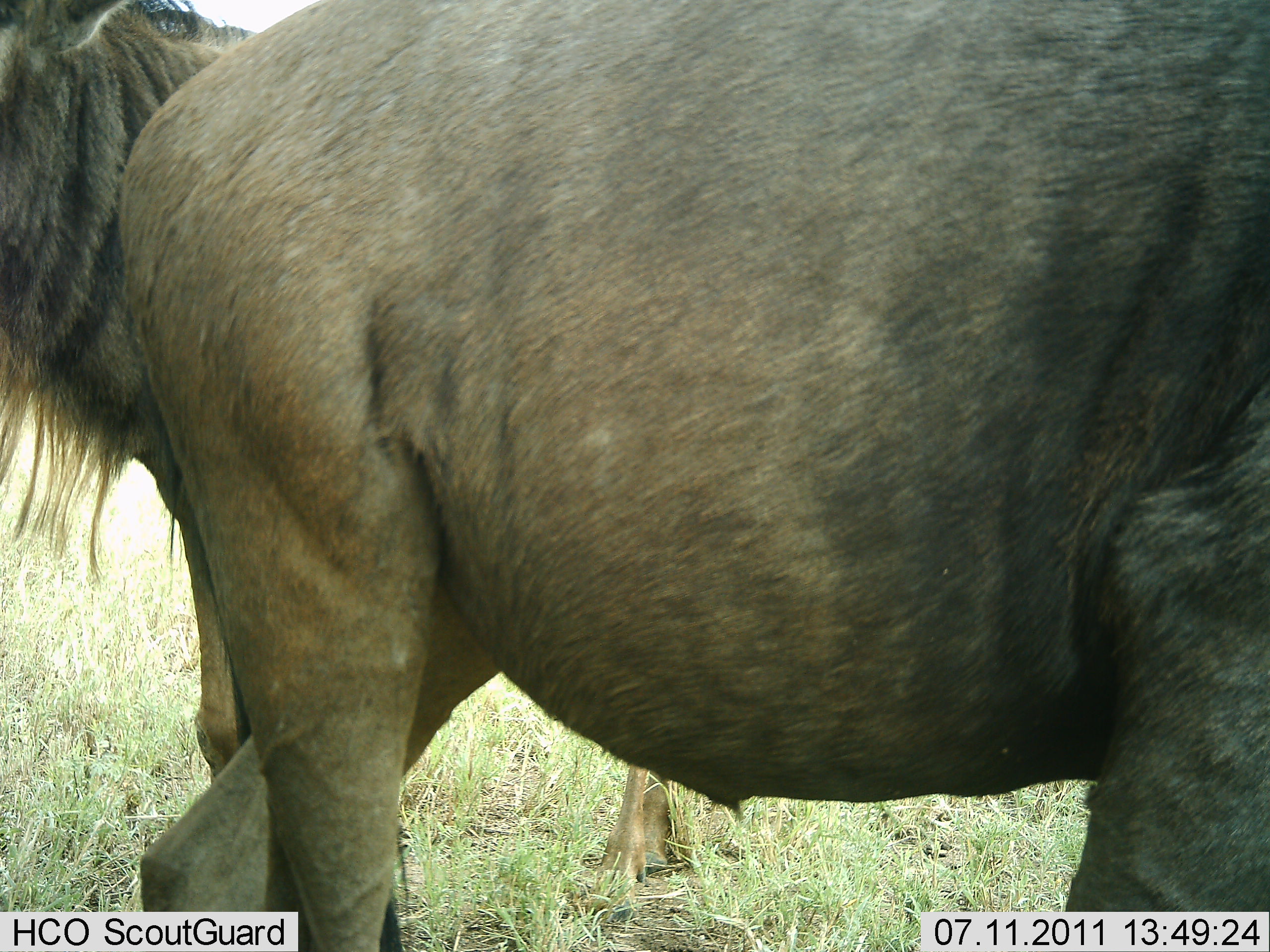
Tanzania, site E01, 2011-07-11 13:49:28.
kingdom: Animalia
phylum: Chordata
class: Mammalia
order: Artiodactyla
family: Bovidae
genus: Connochaetes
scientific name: Connochaetes taurinus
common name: blue wildebeest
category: wildebeest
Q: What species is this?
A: Wildebeest (blue wildebeest) (Connochaetes taurinus).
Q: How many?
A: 2.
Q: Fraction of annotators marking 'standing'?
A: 92%.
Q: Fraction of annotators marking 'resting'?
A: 0%.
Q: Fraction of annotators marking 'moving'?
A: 17%.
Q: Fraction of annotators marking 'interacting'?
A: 0%.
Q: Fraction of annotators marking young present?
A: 0%.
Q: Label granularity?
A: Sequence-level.